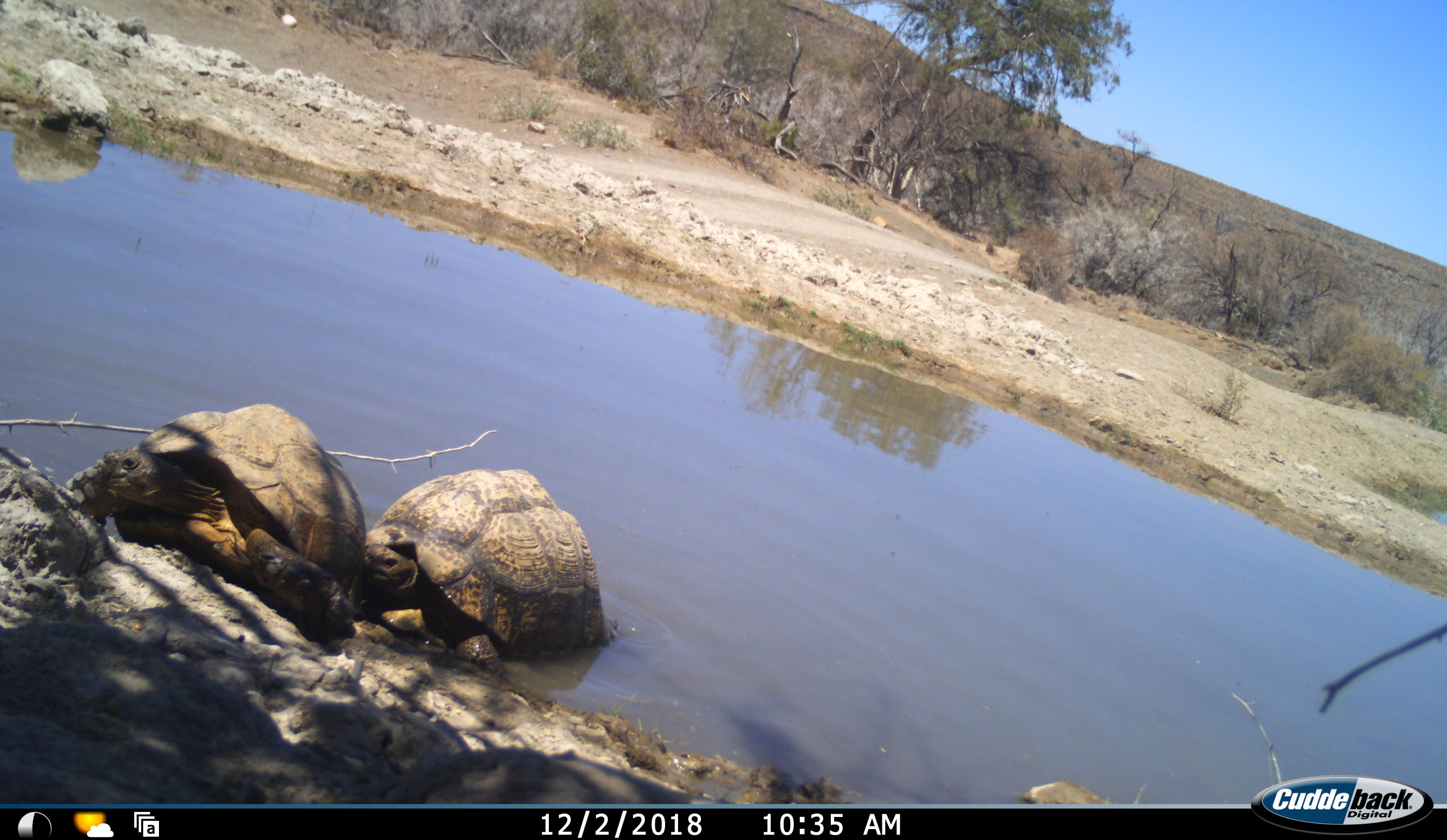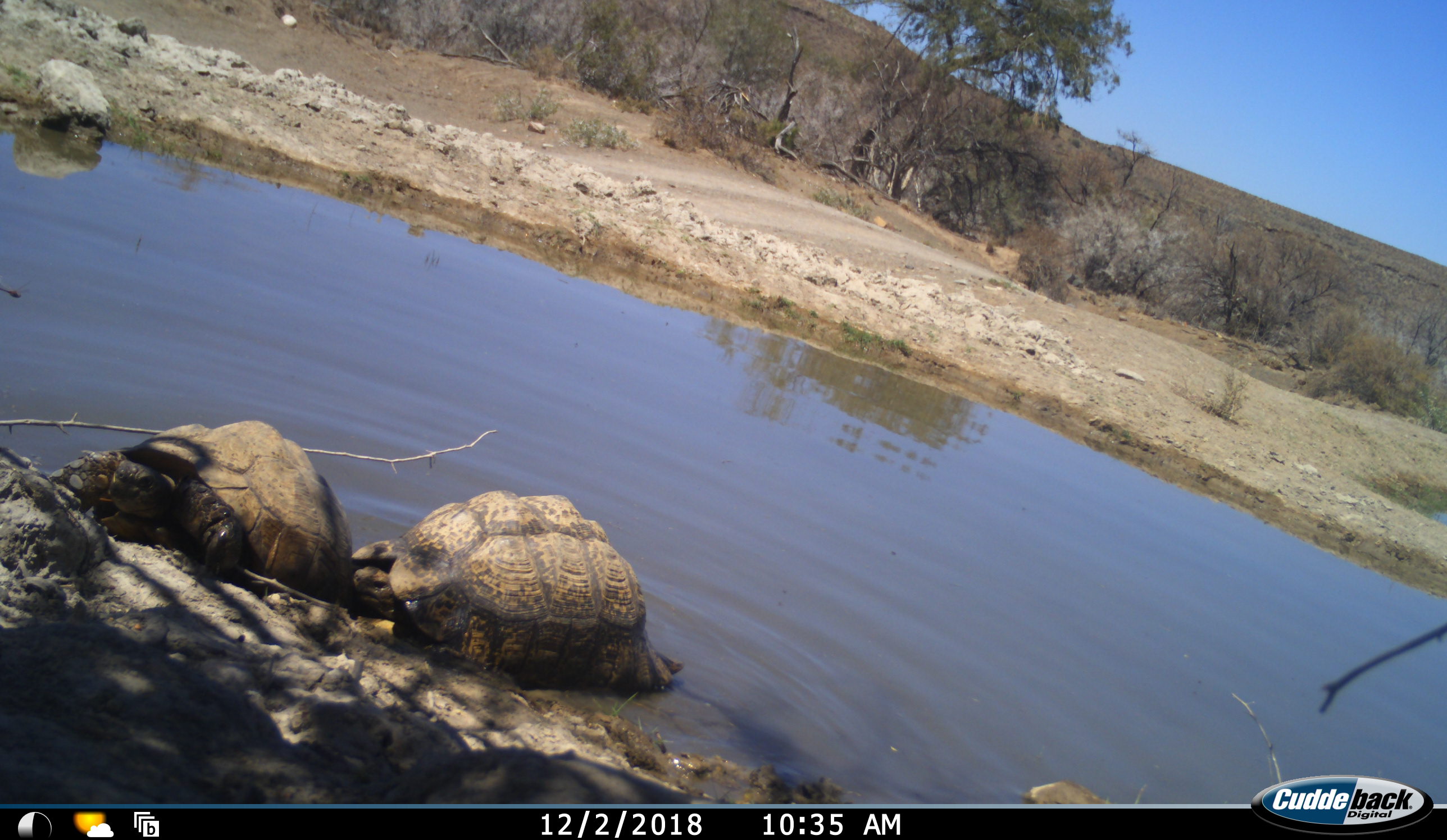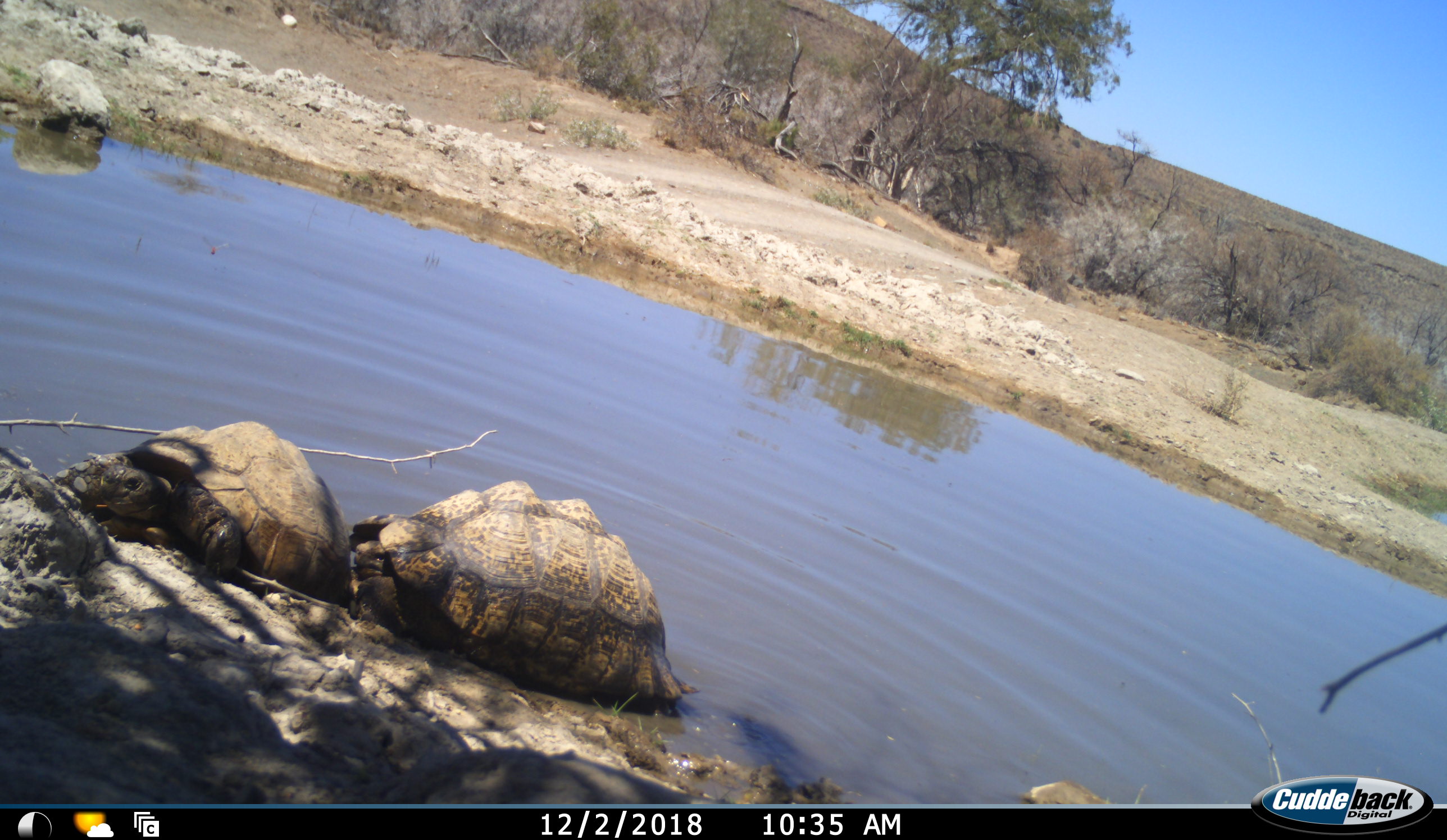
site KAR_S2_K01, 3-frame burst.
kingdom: Animalia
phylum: Chordata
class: Reptilia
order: Testudines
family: Testudinidae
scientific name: Testudinidae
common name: tortoise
Tortoise (Testudinidae), count 2. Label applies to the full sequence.